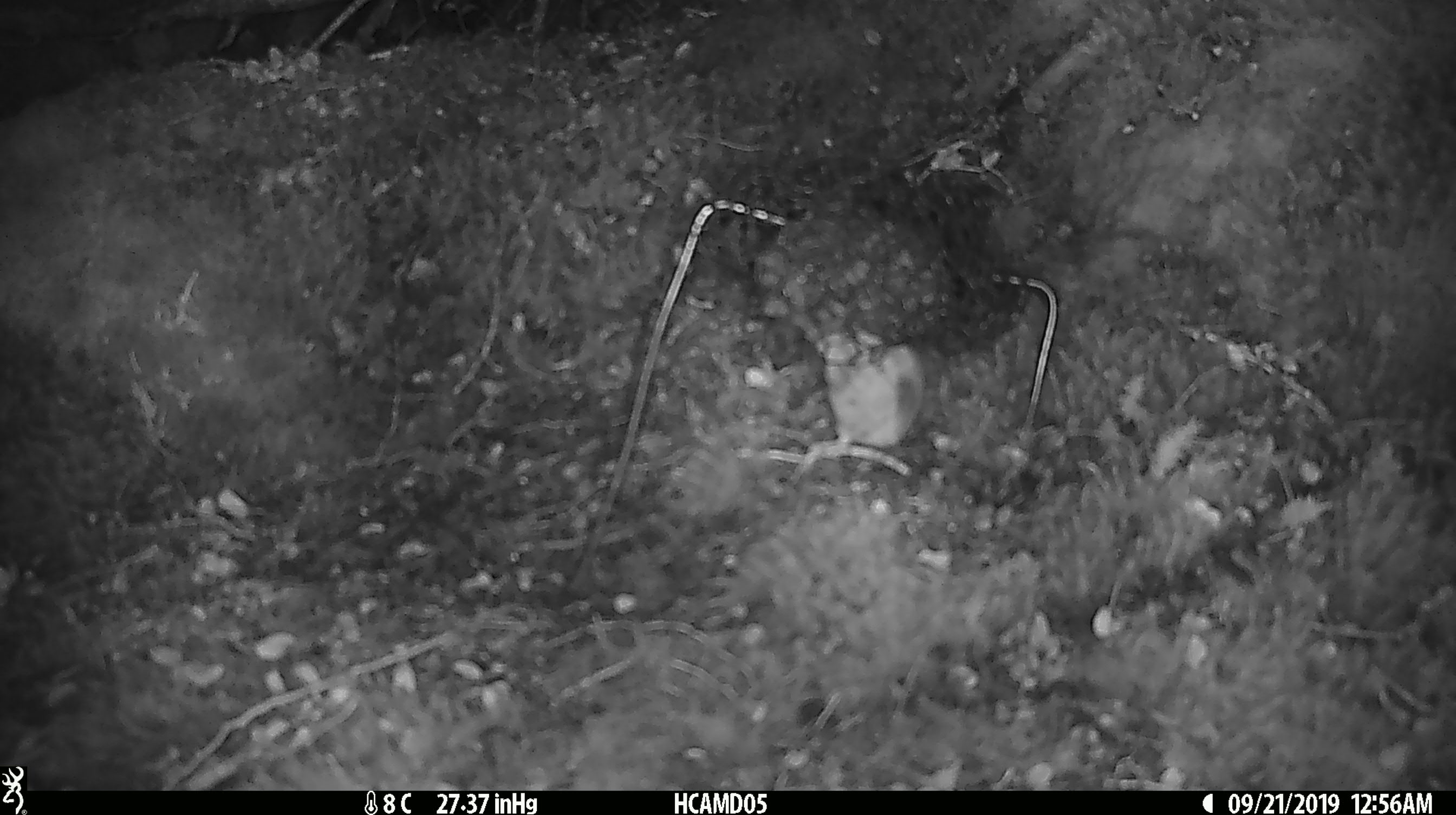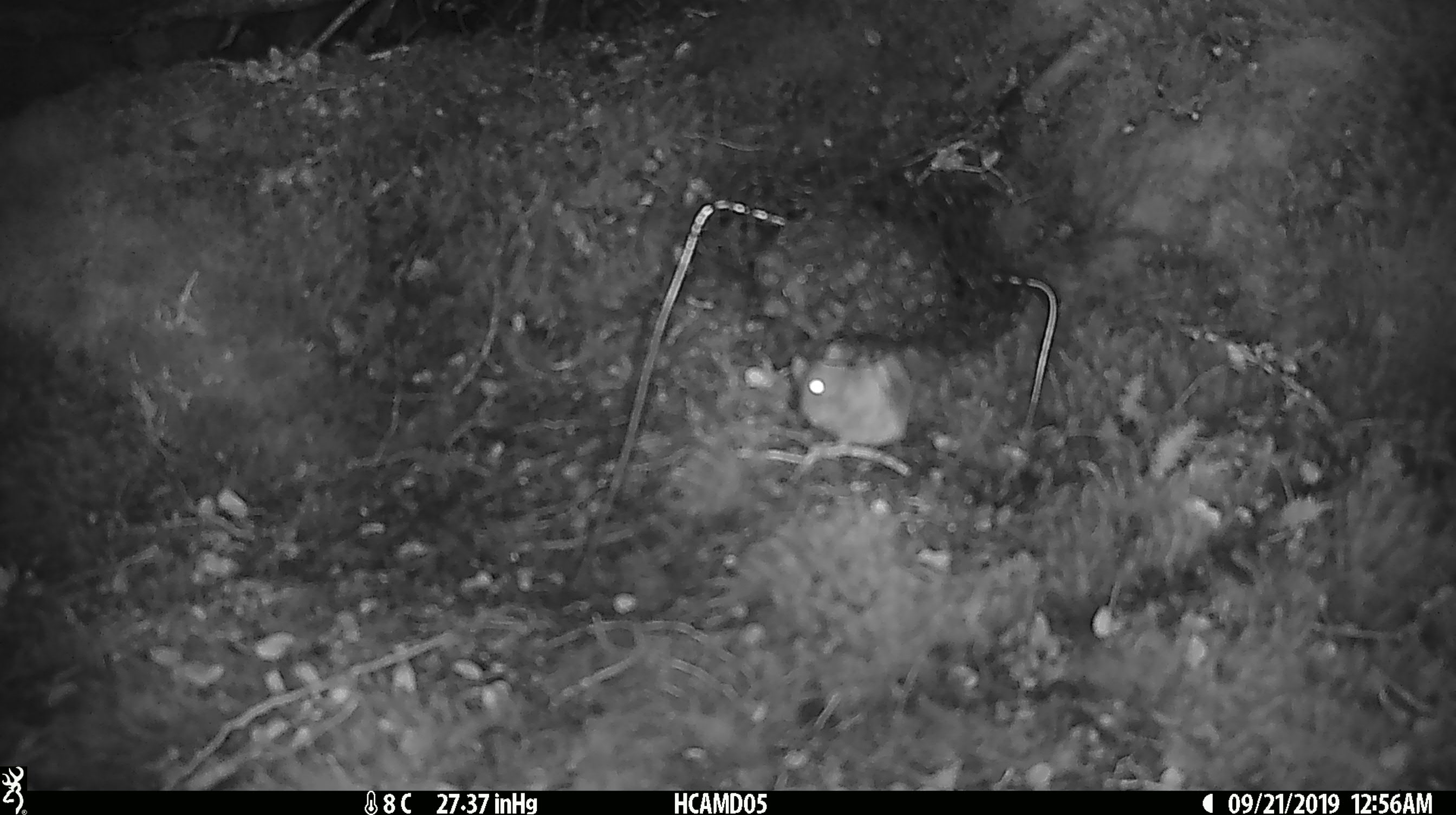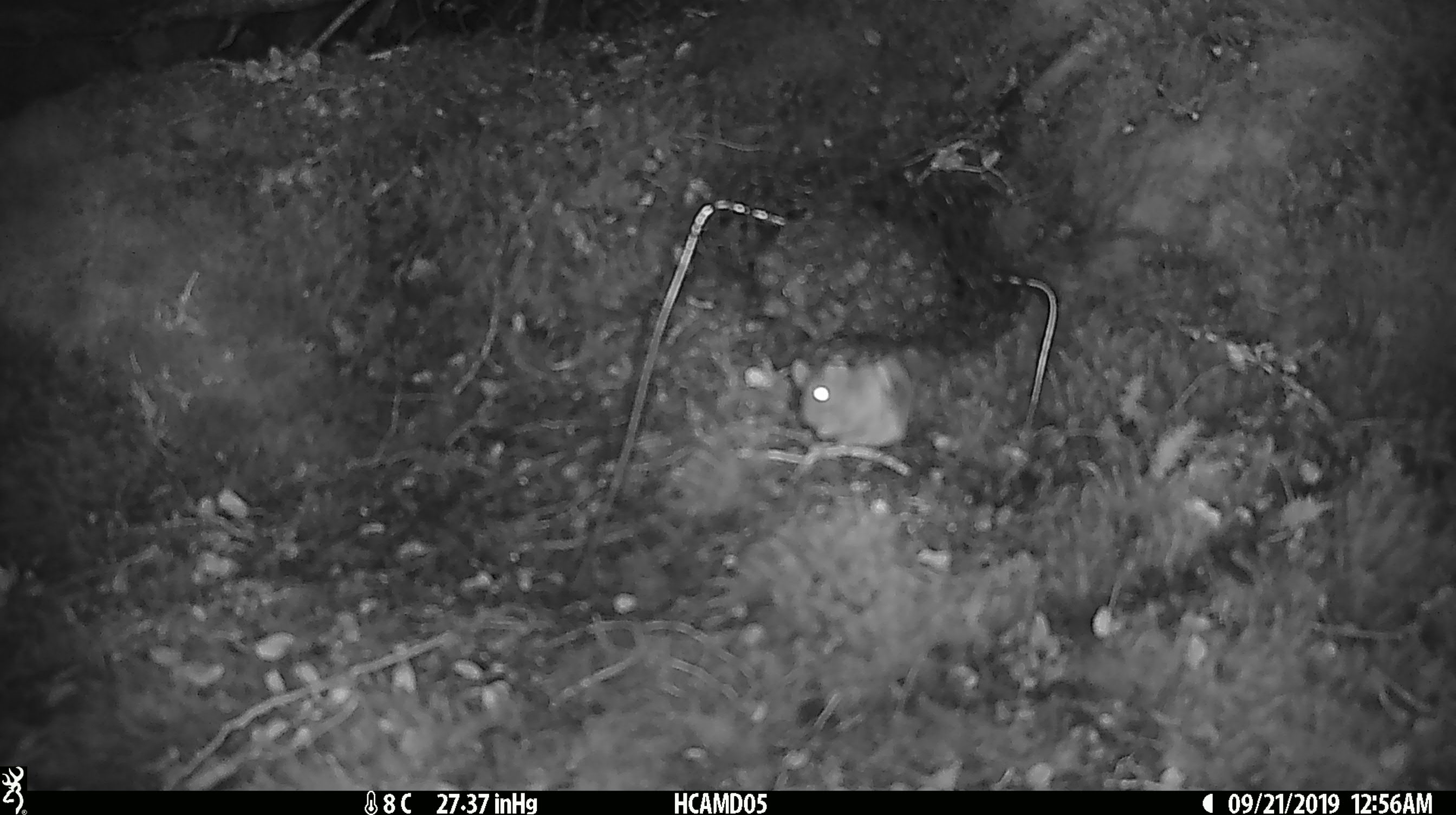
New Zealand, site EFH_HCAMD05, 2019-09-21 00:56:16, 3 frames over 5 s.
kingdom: Animalia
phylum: Chordata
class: Mammalia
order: Rodentia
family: Muridae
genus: Mus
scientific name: Mus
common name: mouse